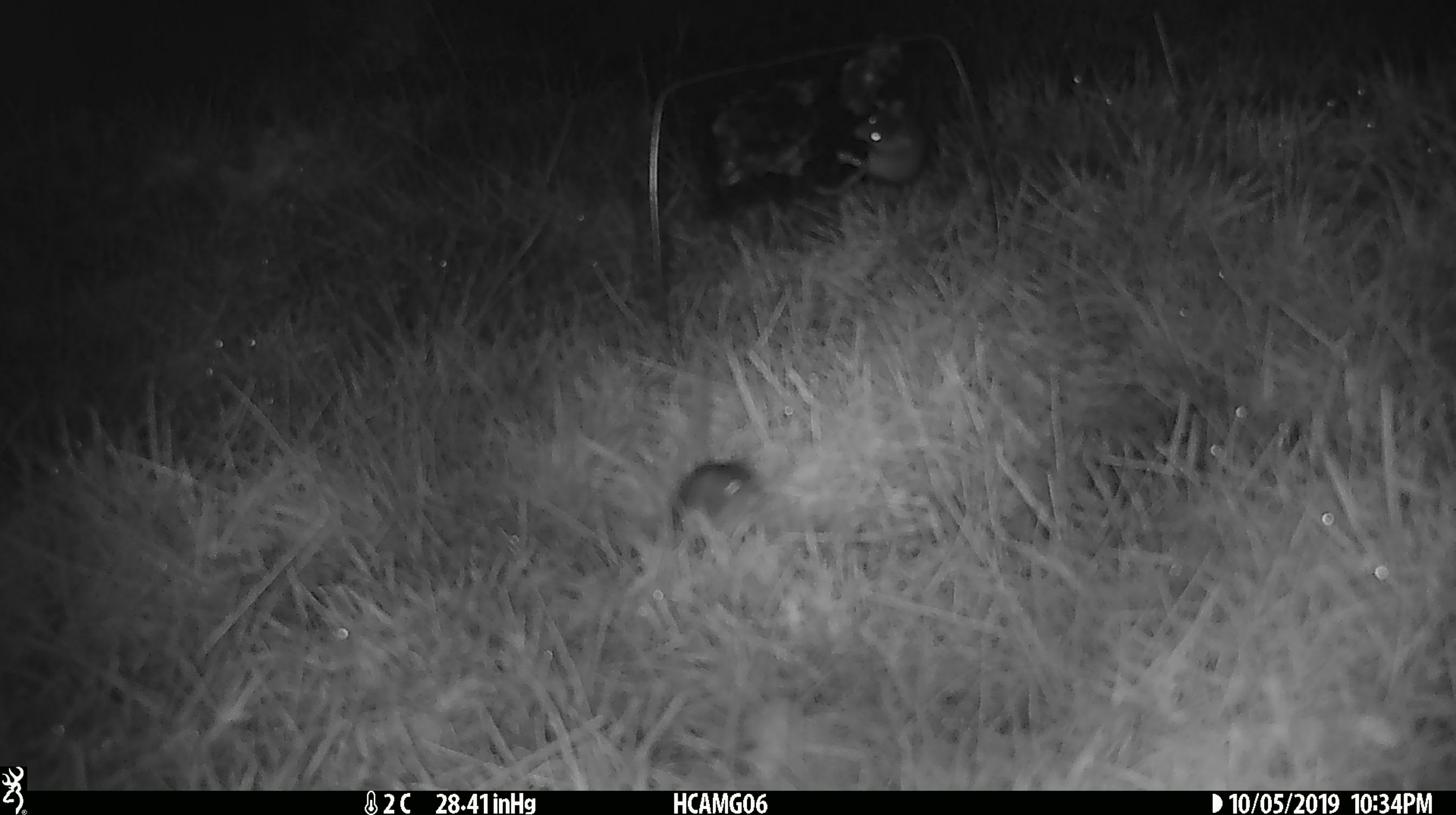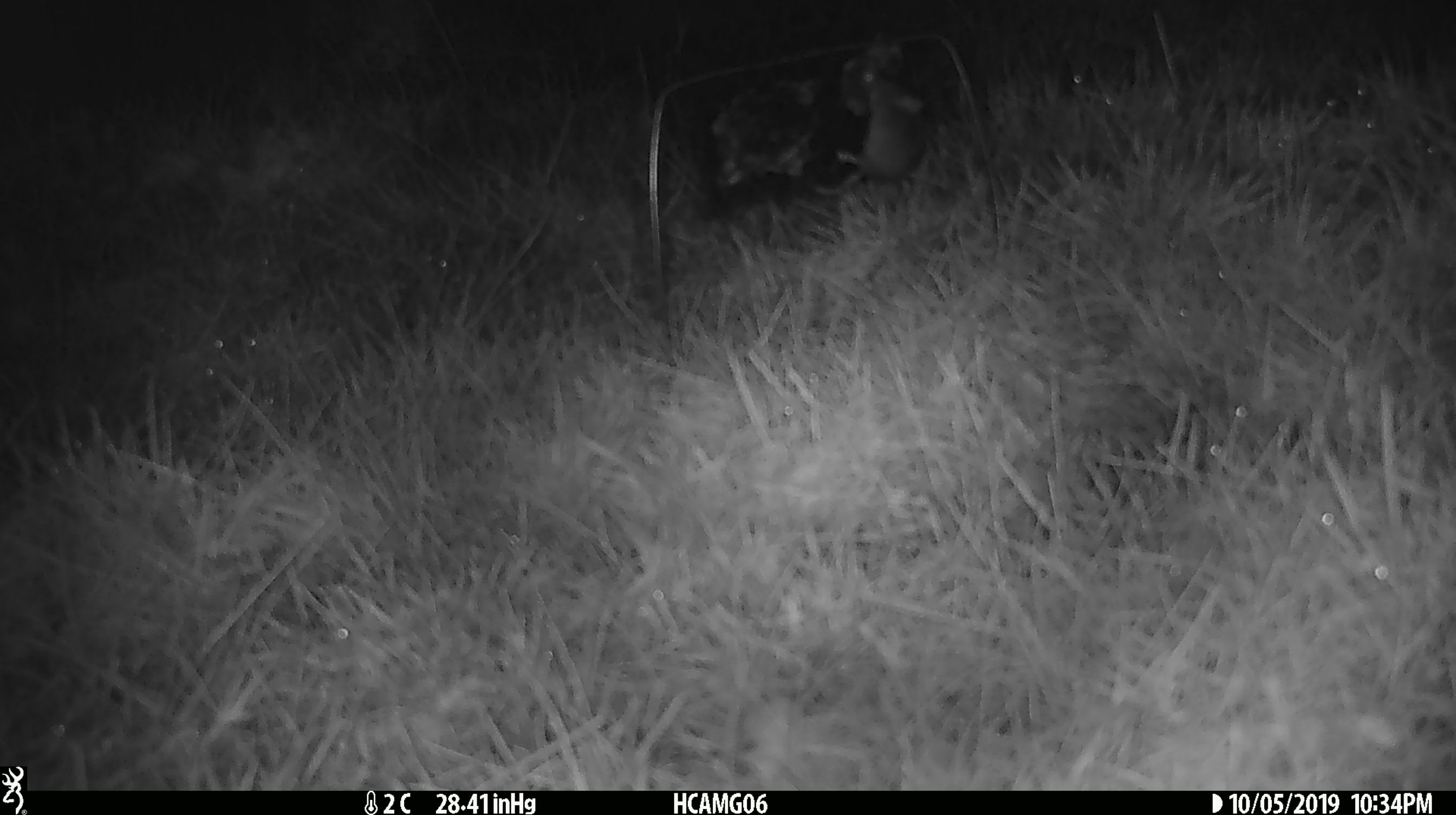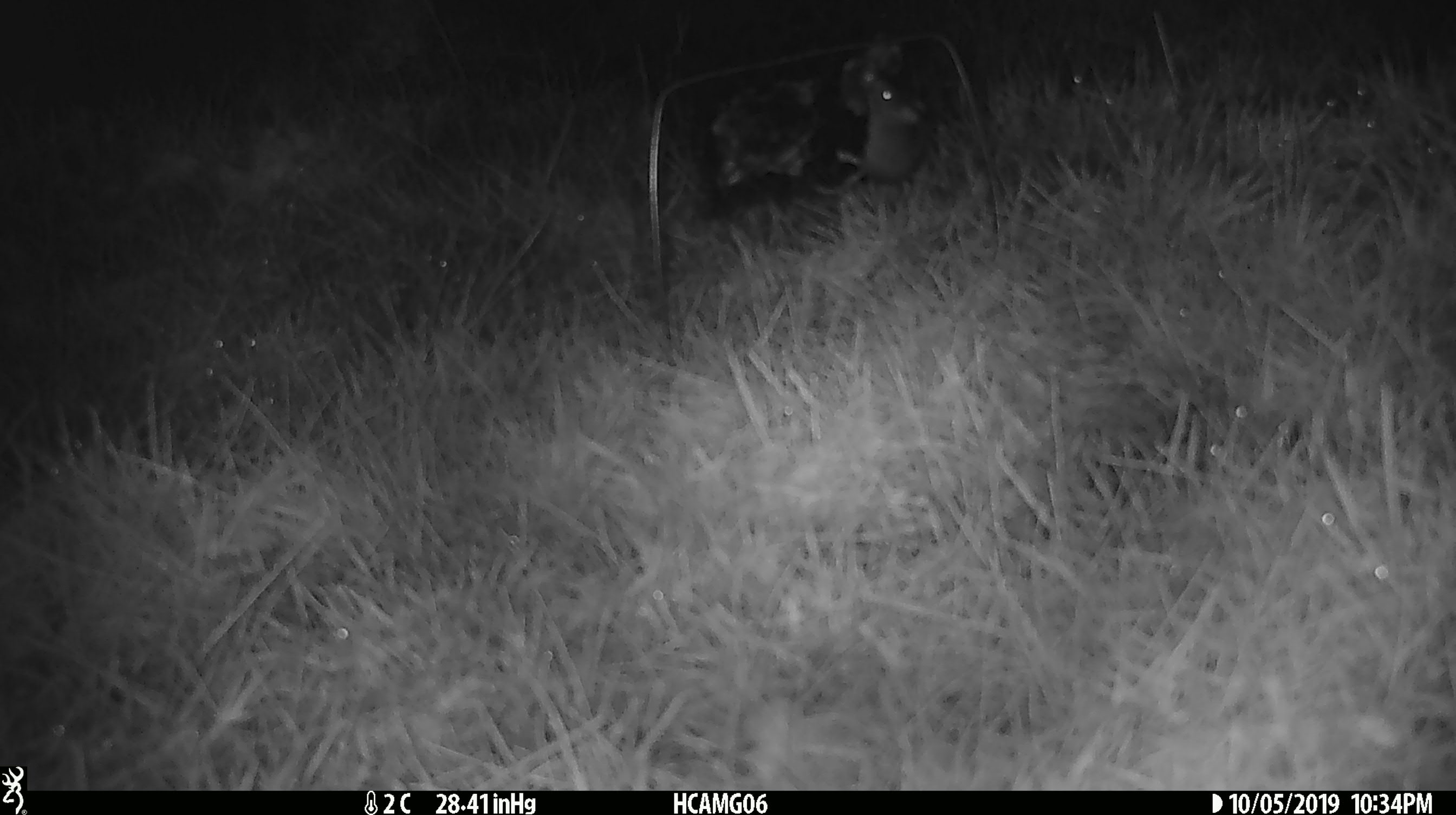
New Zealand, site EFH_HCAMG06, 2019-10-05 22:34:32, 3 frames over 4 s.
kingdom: Animalia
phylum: Chordata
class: Mammalia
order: Rodentia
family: Muridae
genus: Mus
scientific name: Mus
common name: mouse